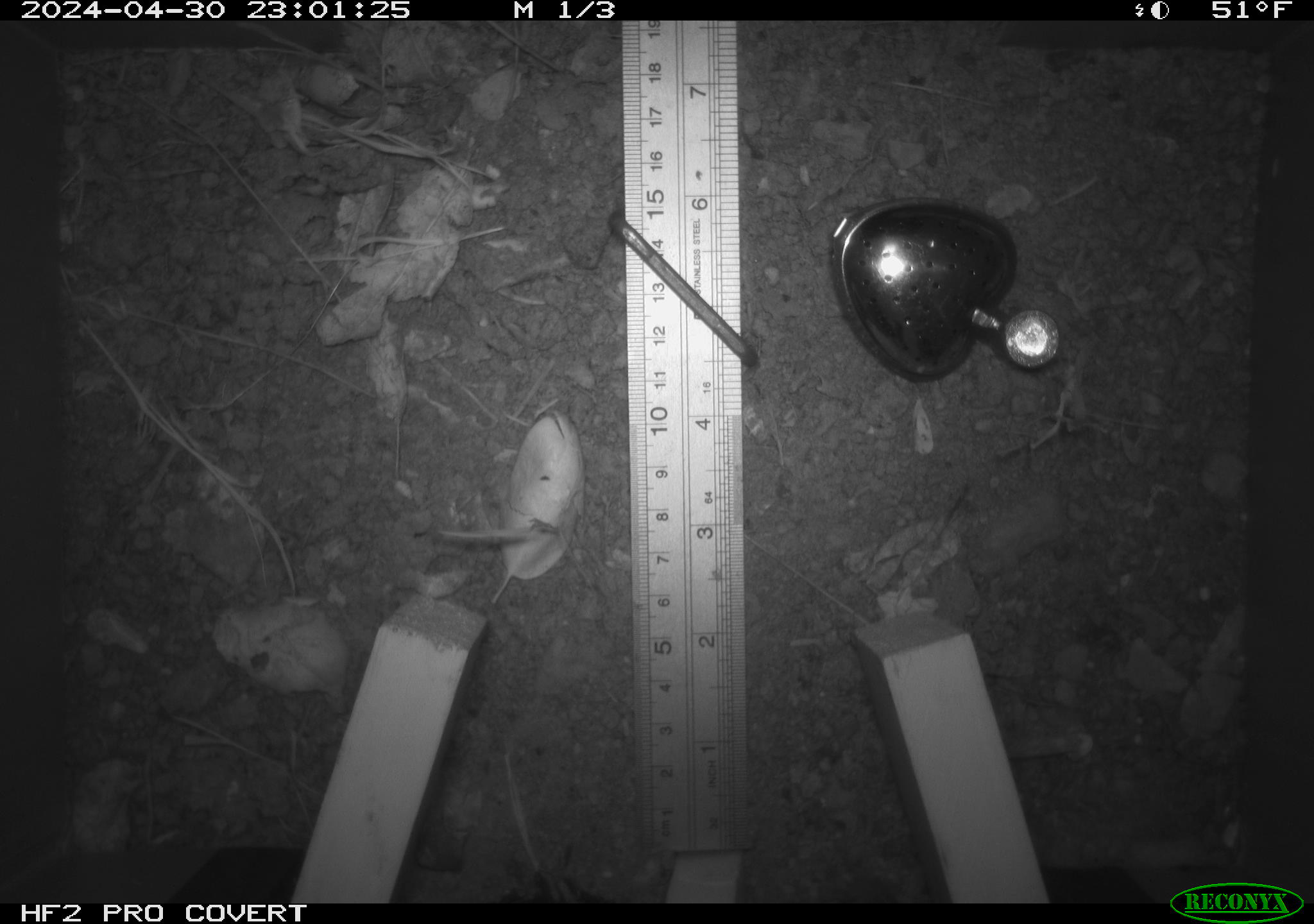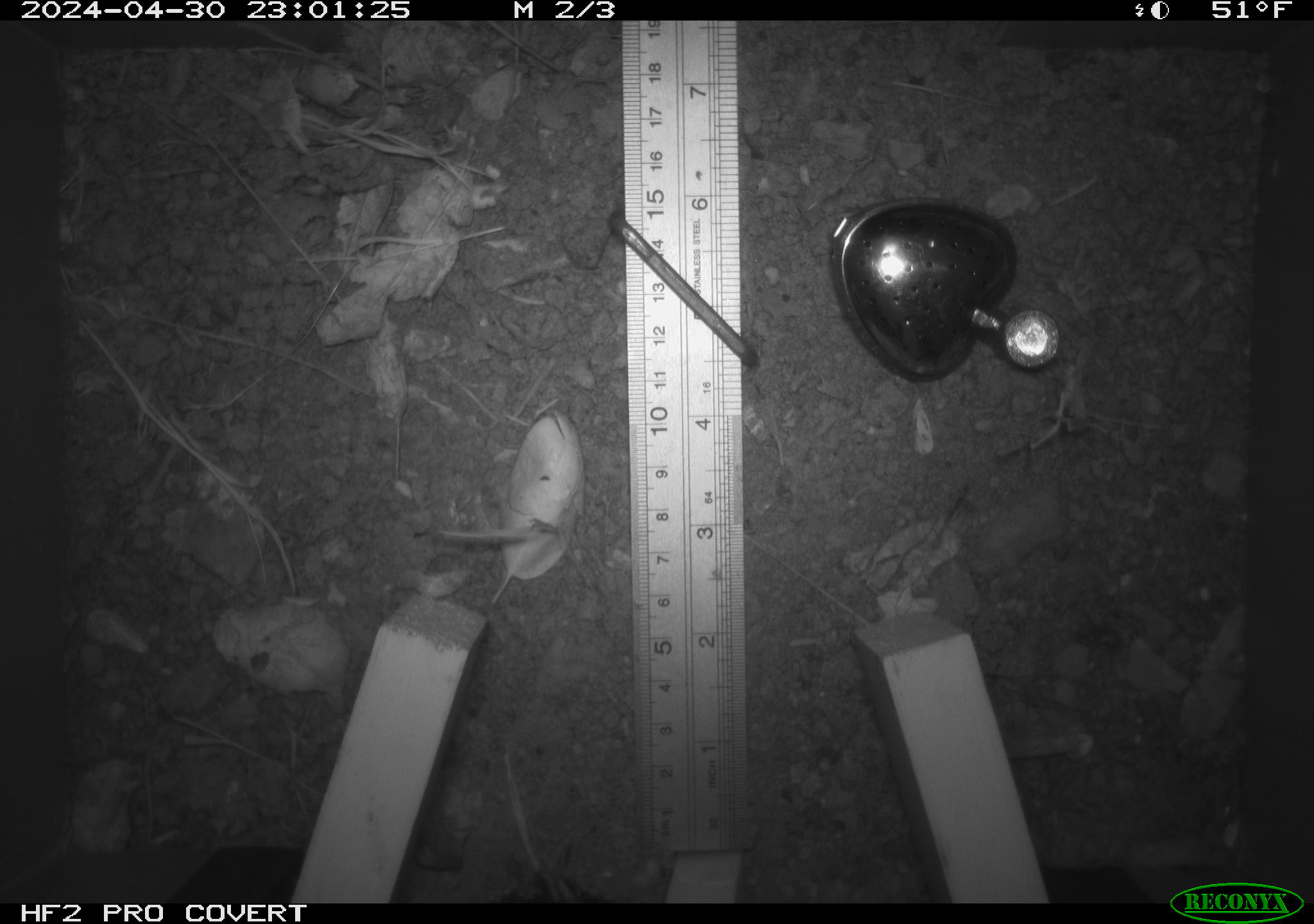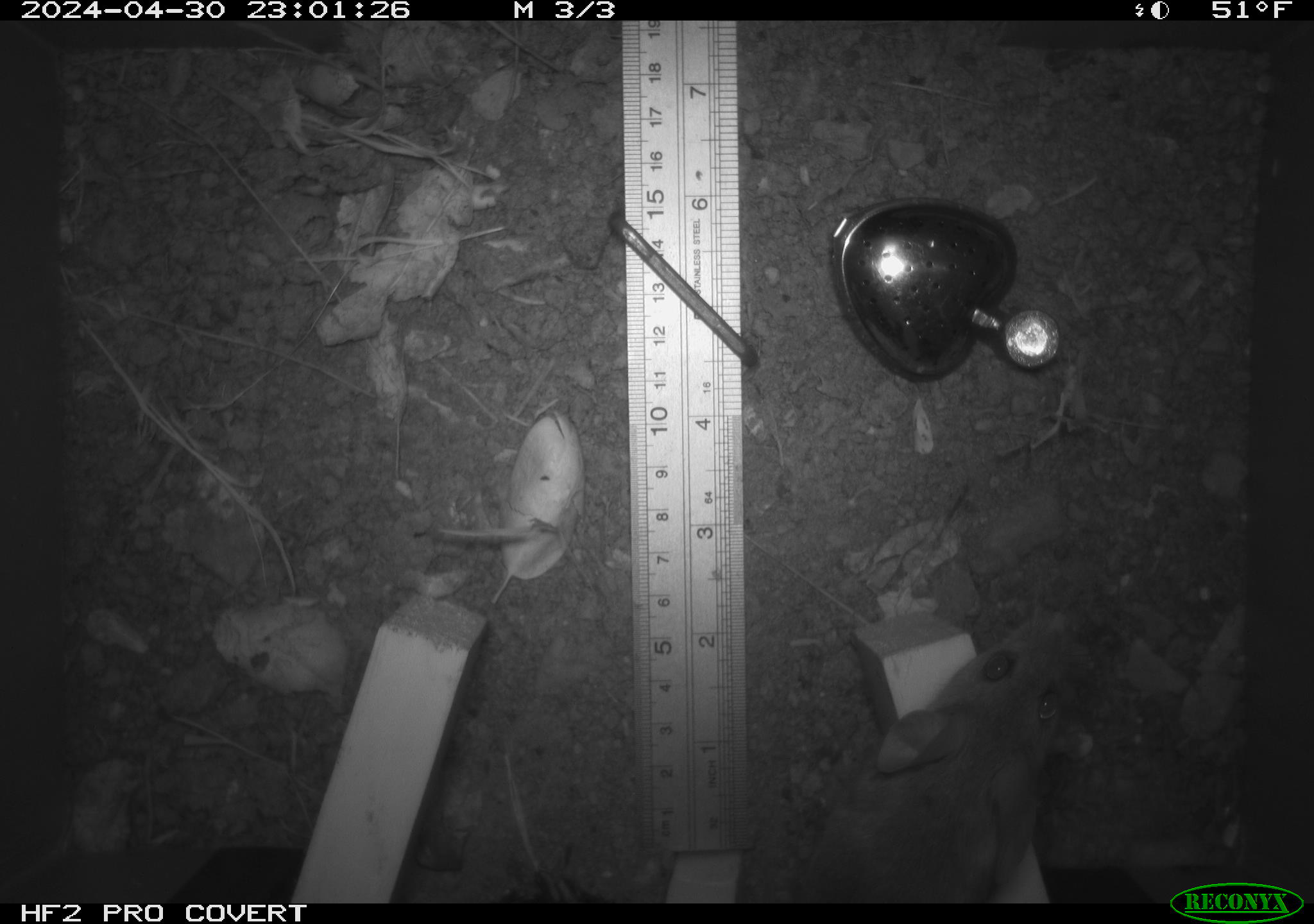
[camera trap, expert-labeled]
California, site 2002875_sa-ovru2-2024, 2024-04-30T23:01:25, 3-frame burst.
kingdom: Animalia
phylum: Chordata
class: Mammalia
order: Rodentia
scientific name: Rodentia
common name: rodent